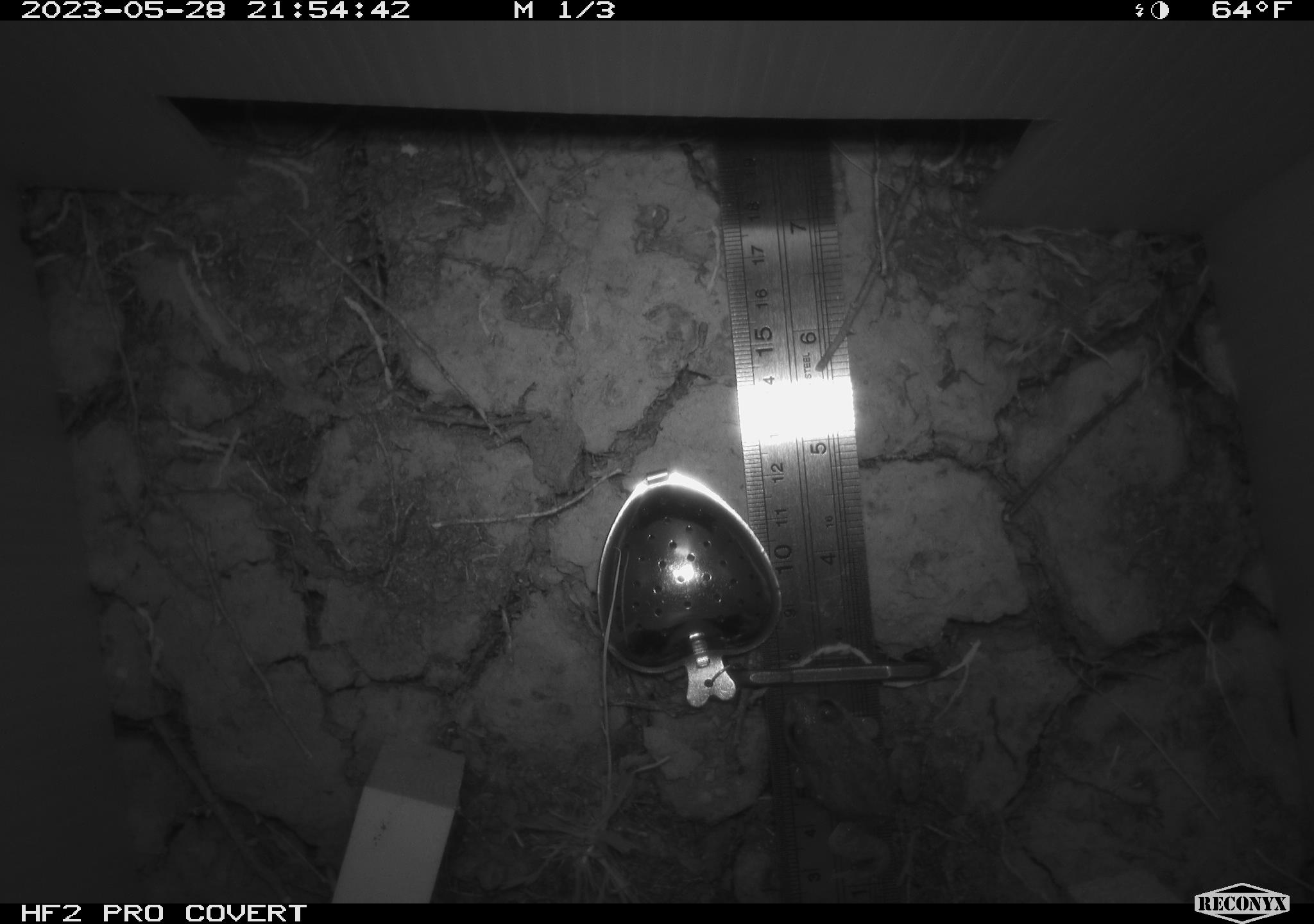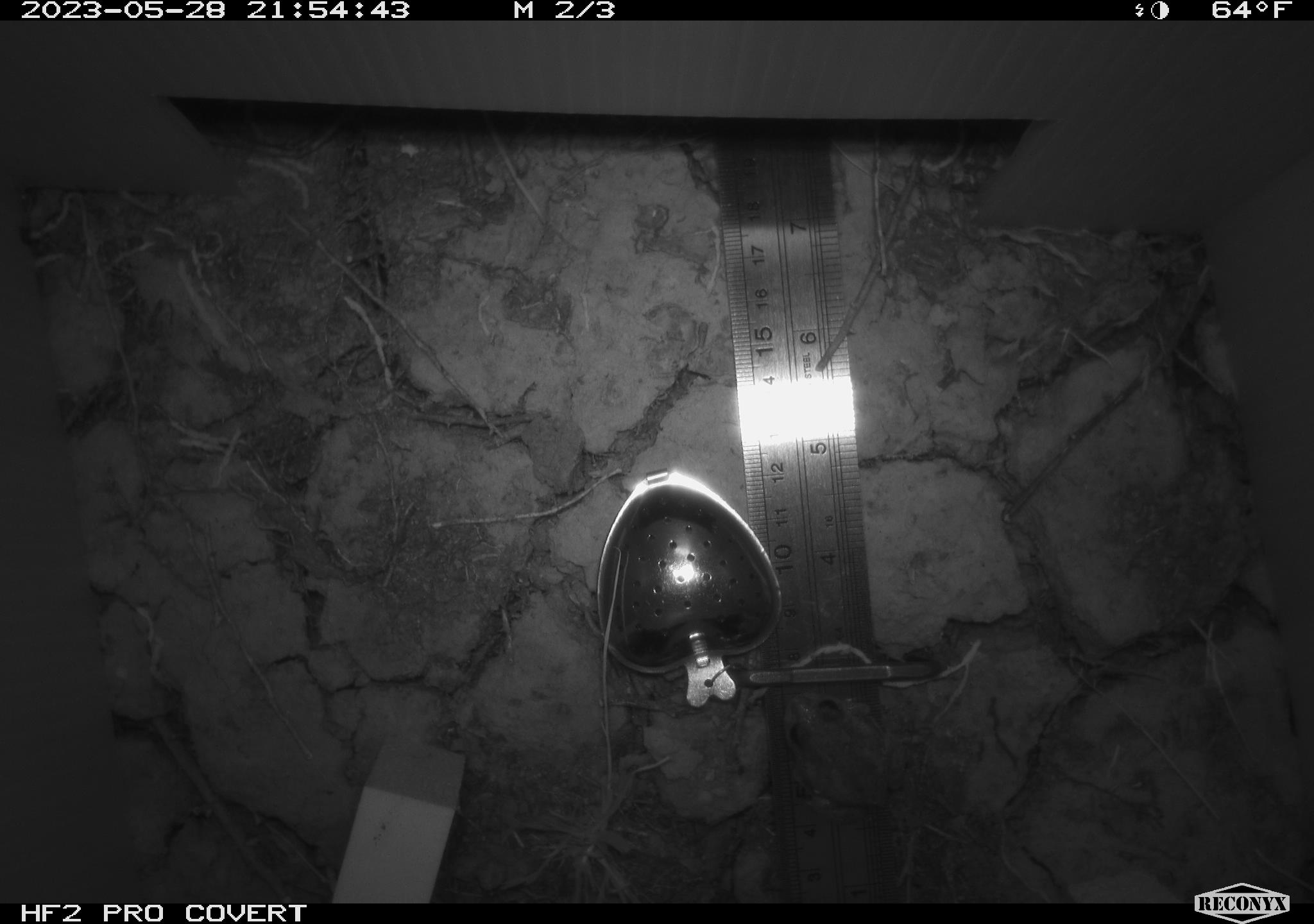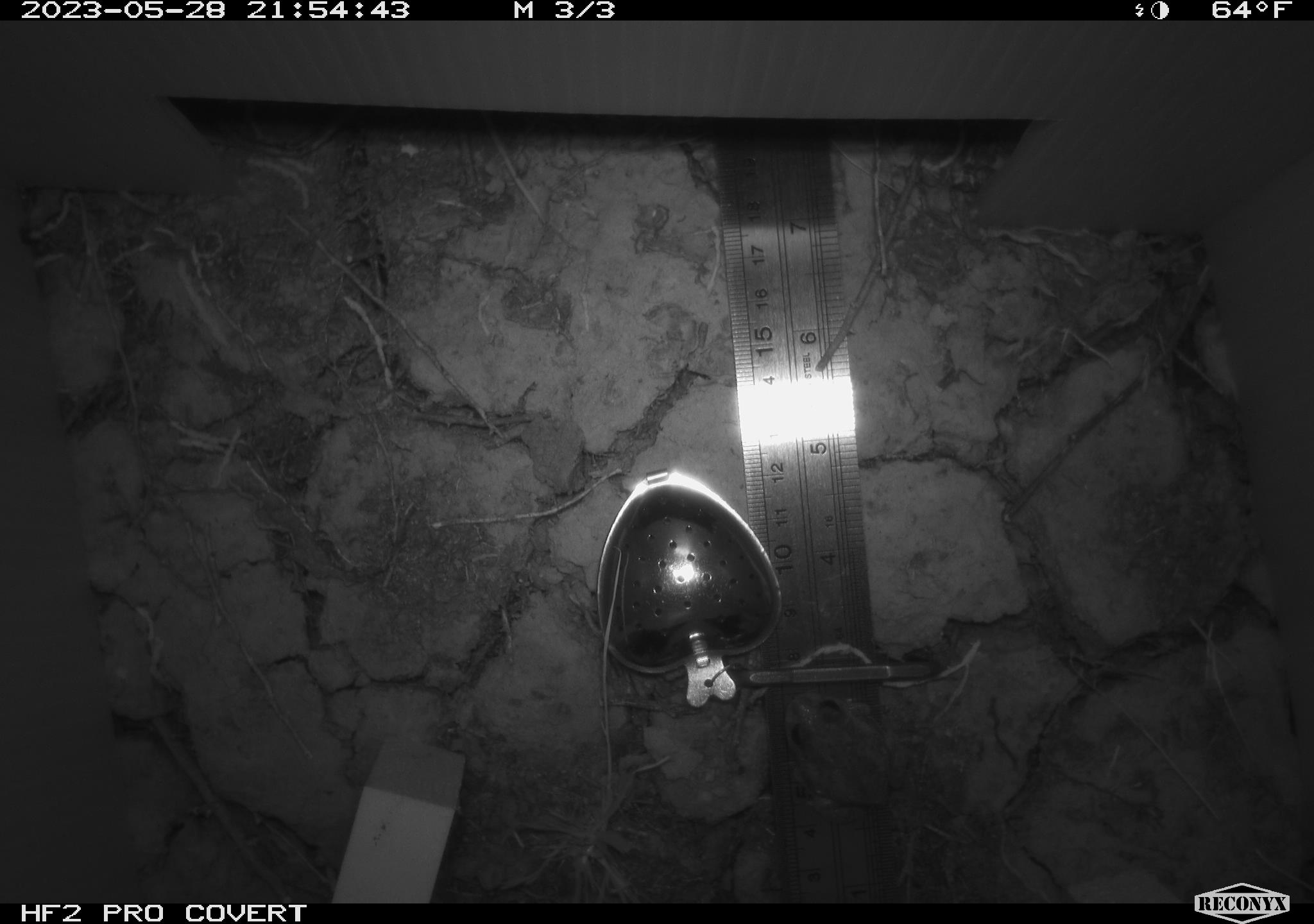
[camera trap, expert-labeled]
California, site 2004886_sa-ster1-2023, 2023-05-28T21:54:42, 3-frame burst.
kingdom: Animalia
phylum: Chordata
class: Amphibia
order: Anura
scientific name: Anura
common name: frogs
Frogs (Anura).